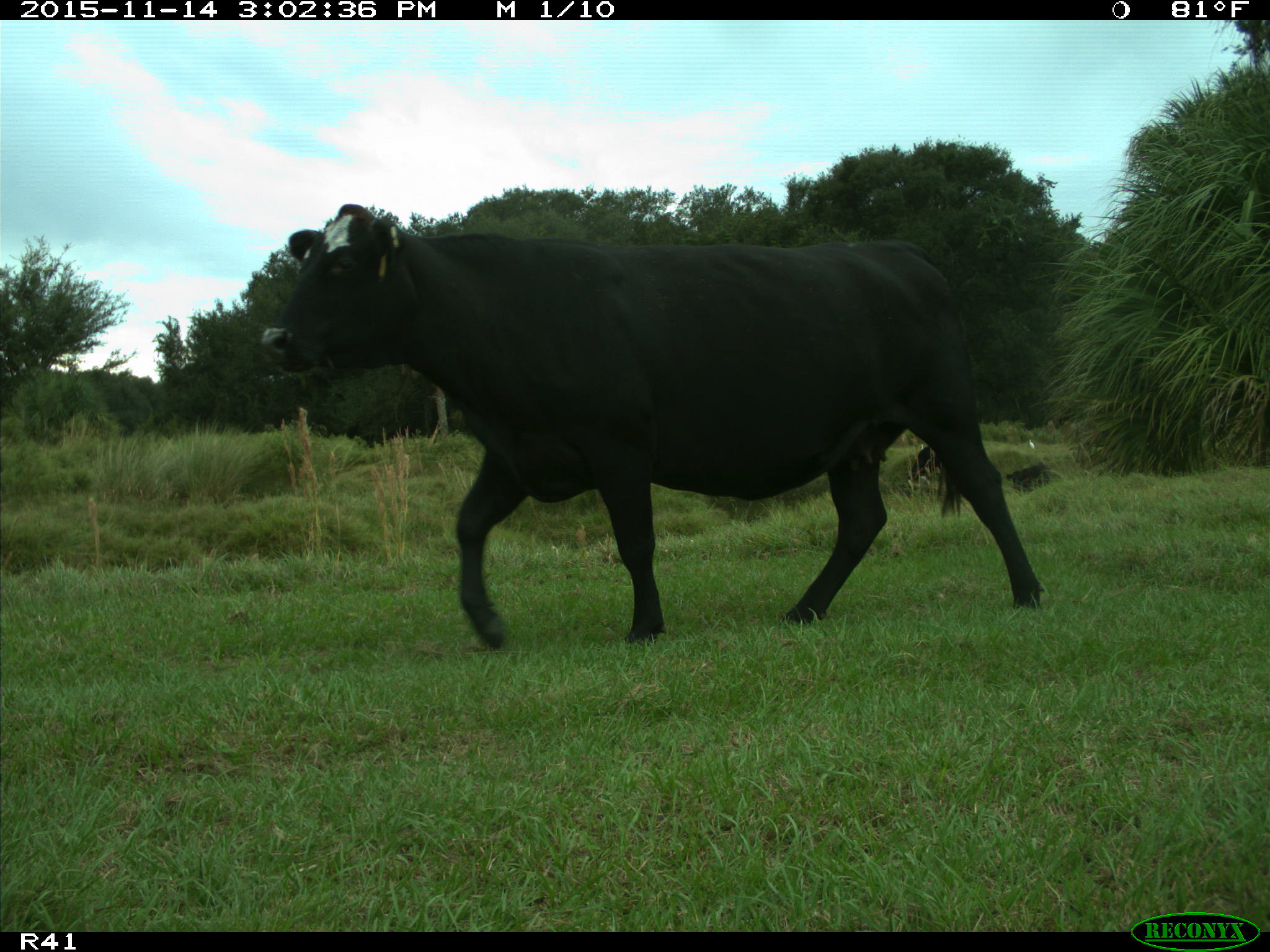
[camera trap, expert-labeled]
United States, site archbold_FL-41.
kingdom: Animalia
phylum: Chordata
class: Mammalia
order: Artiodactyla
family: Bovidae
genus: Bos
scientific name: Bos taurus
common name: domestic cow